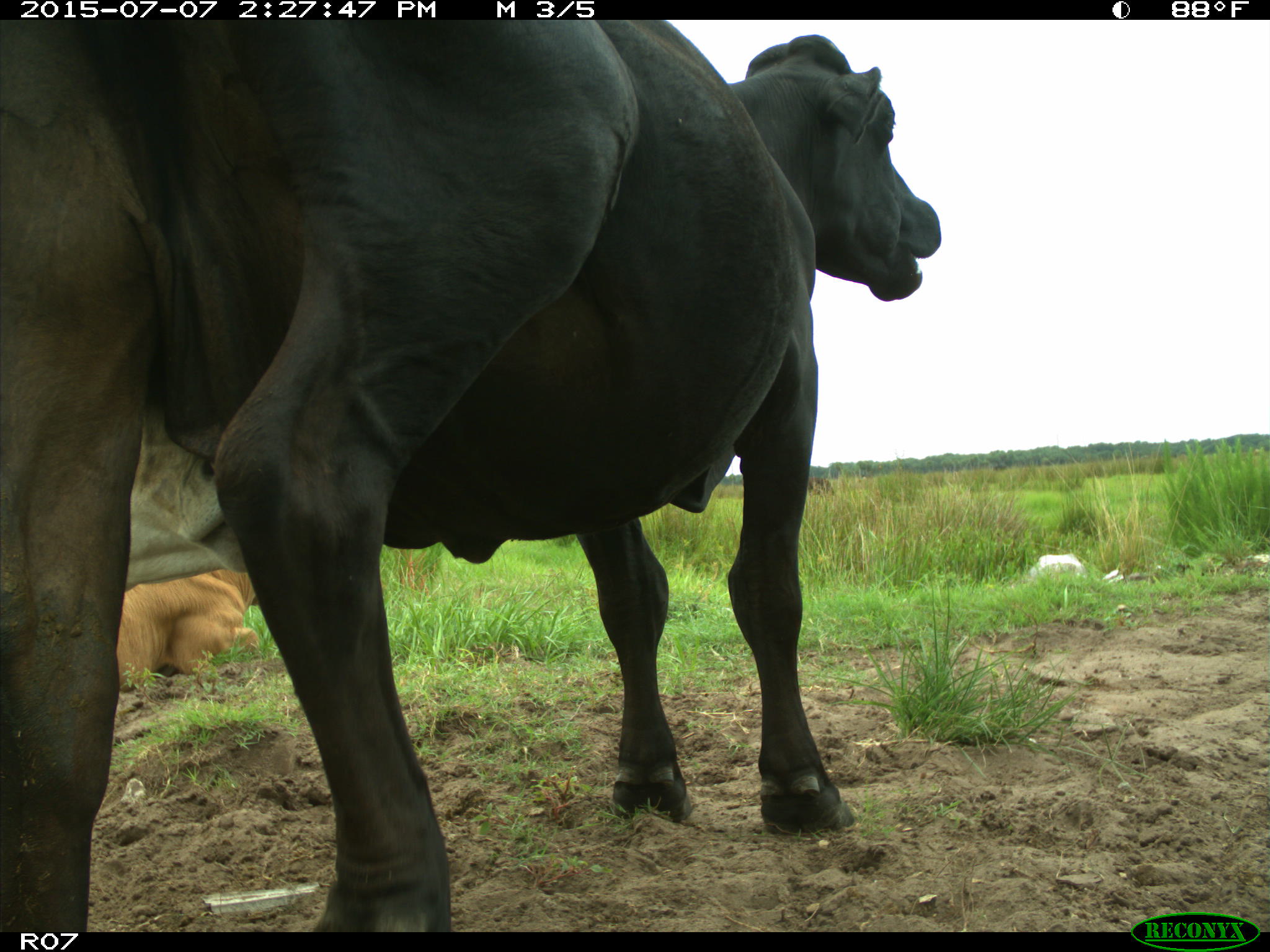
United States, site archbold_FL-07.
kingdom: Animalia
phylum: Chordata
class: Mammalia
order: Artiodactyla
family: Bovidae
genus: Bos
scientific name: Bos taurus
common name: domestic cow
Bos taurus (domestic cow).